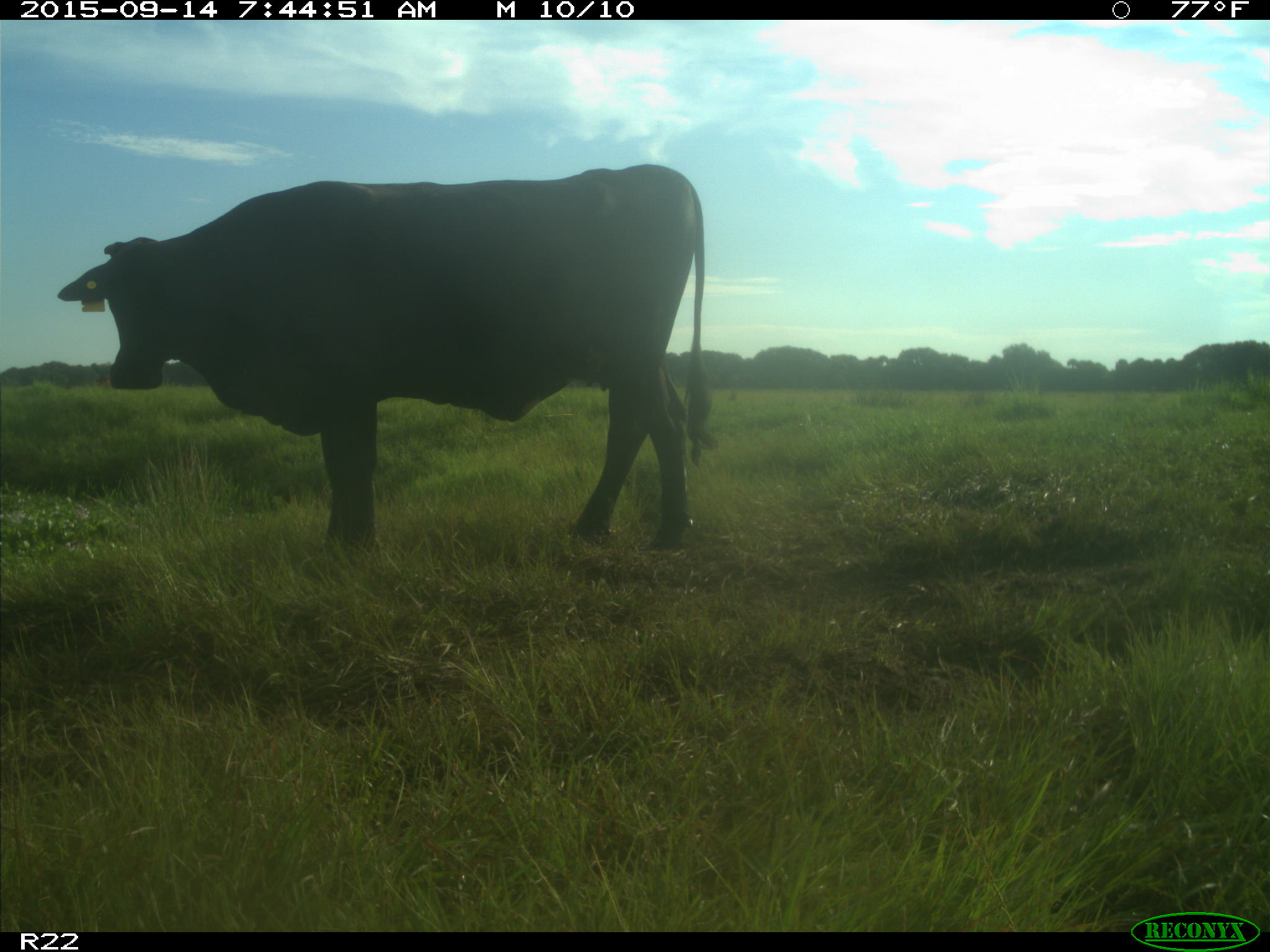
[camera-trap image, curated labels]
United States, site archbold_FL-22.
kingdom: Animalia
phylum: Chordata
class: Mammalia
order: Artiodactyla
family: Bovidae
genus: Bos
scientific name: Bos taurus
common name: domestic cow